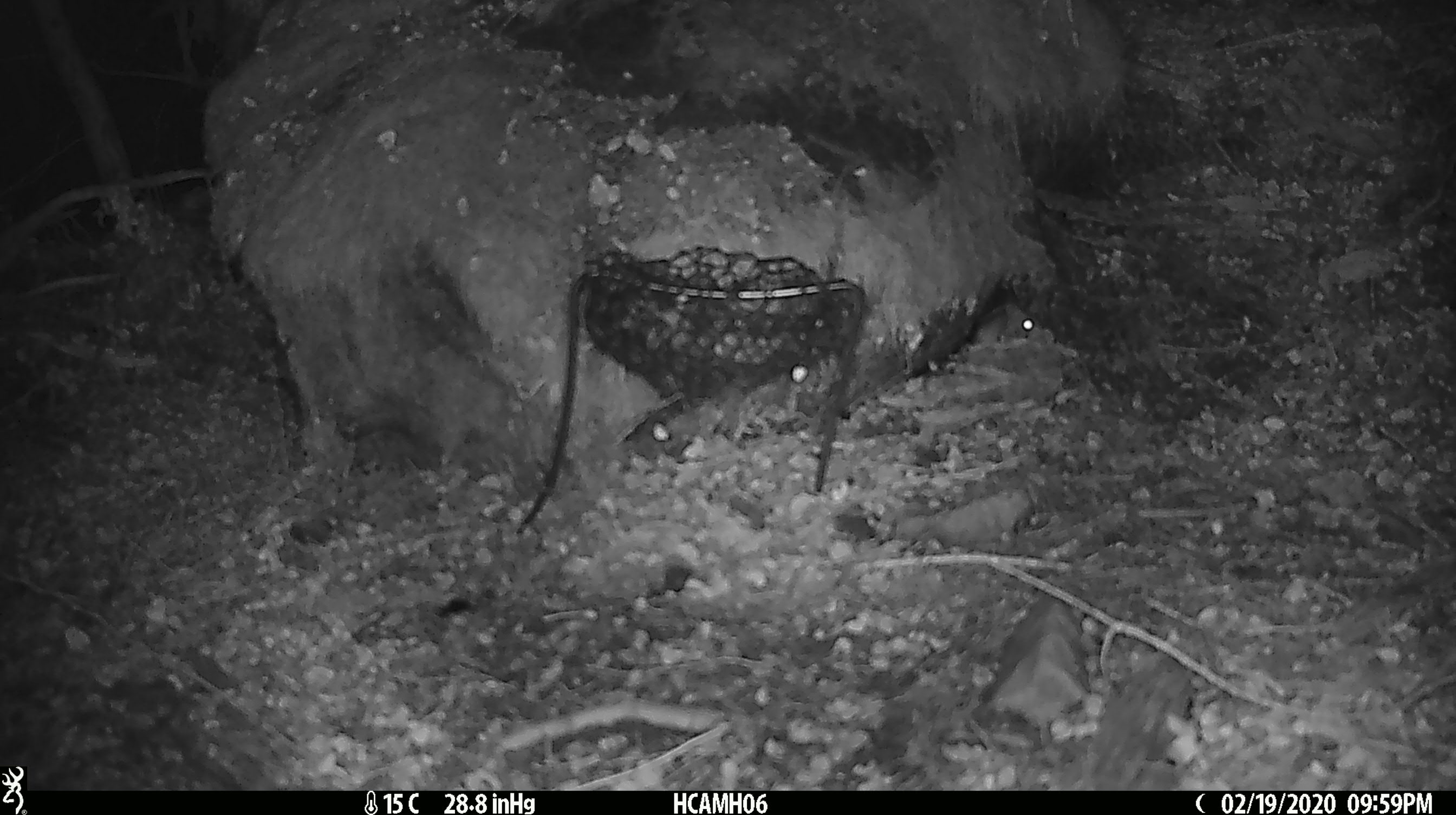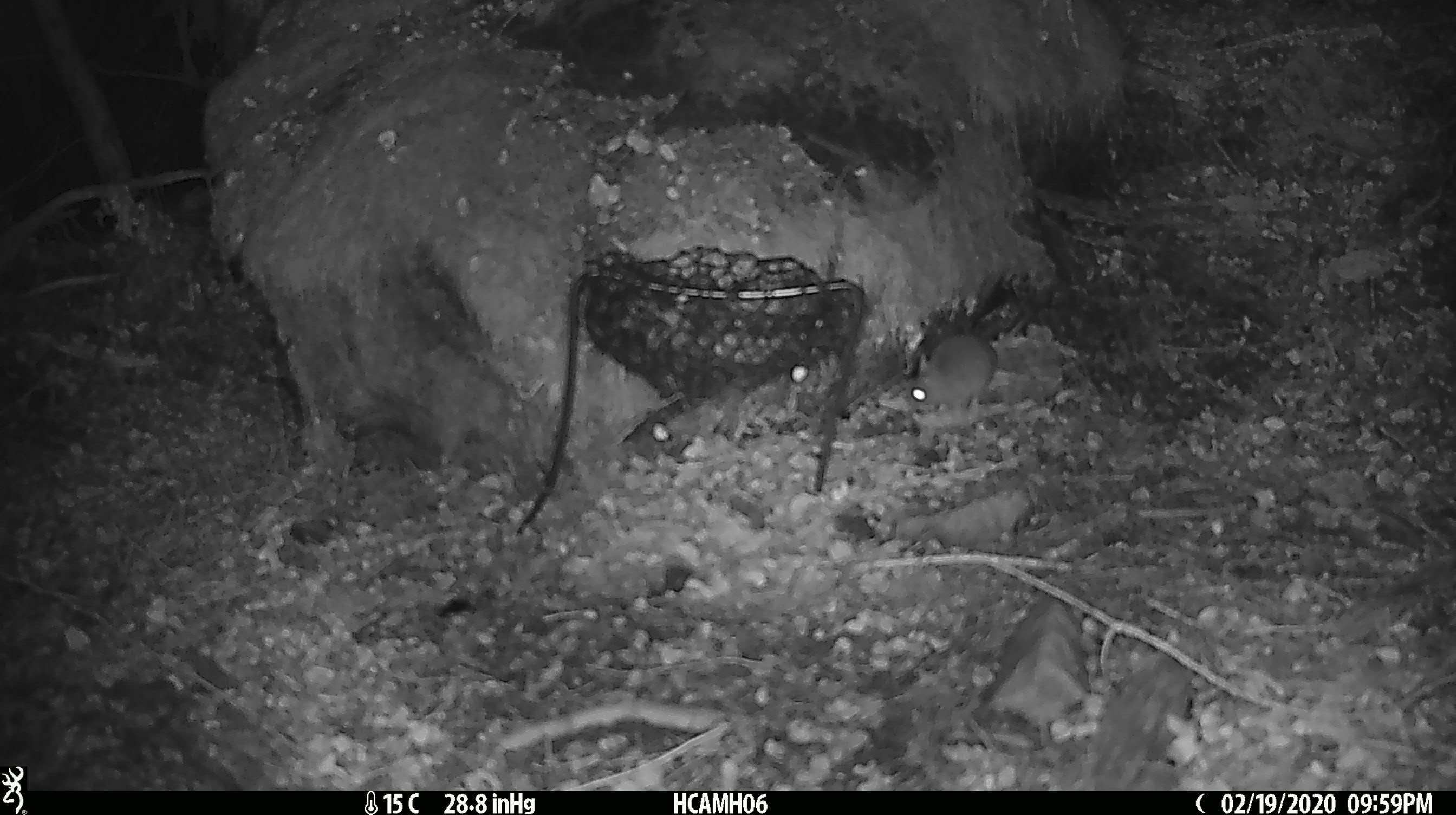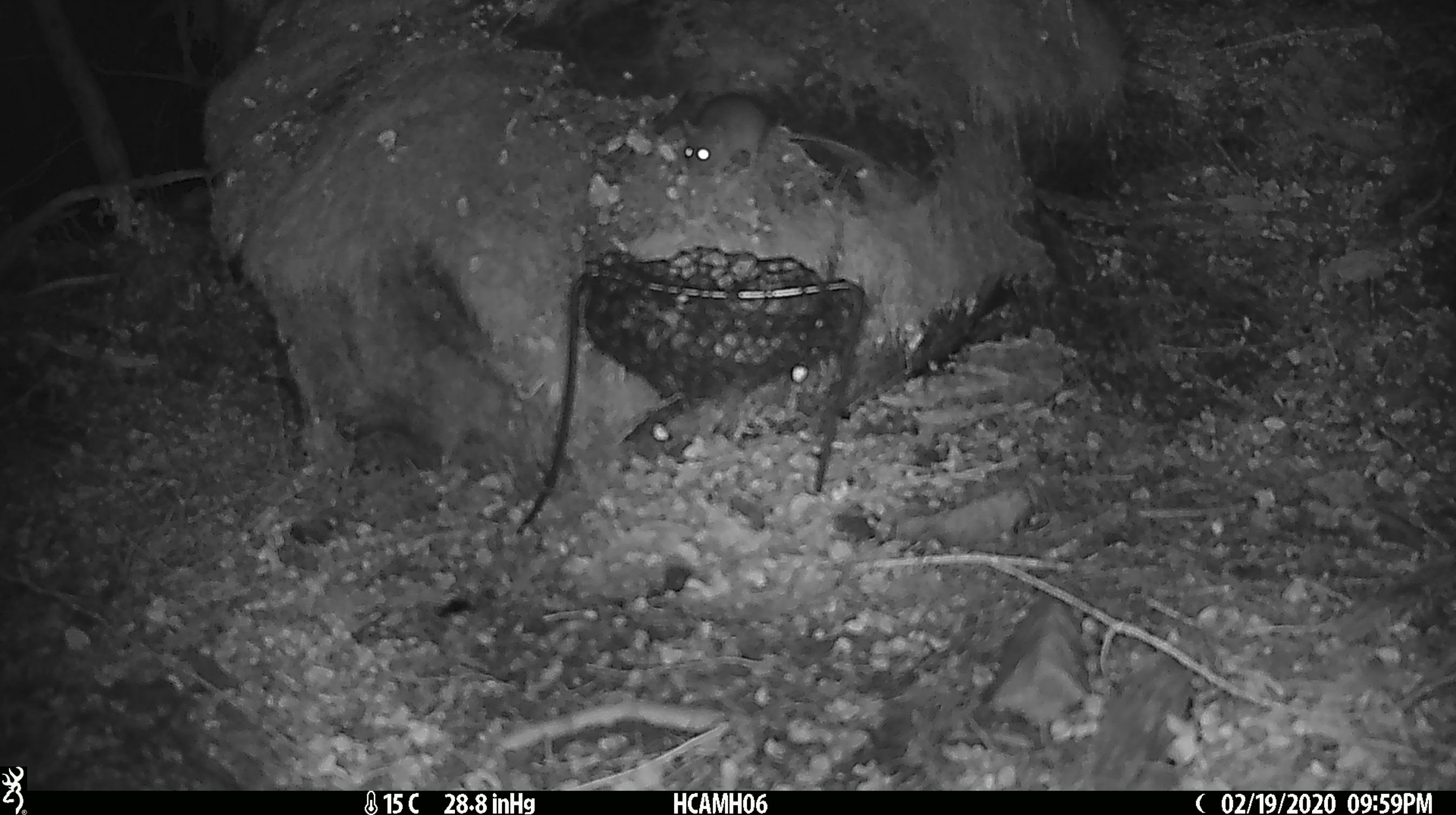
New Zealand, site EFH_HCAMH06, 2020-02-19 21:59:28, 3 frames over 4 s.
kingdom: Animalia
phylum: Chordata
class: Mammalia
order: Rodentia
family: Muridae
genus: Mus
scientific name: Mus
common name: mouse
Mouse (Mus).